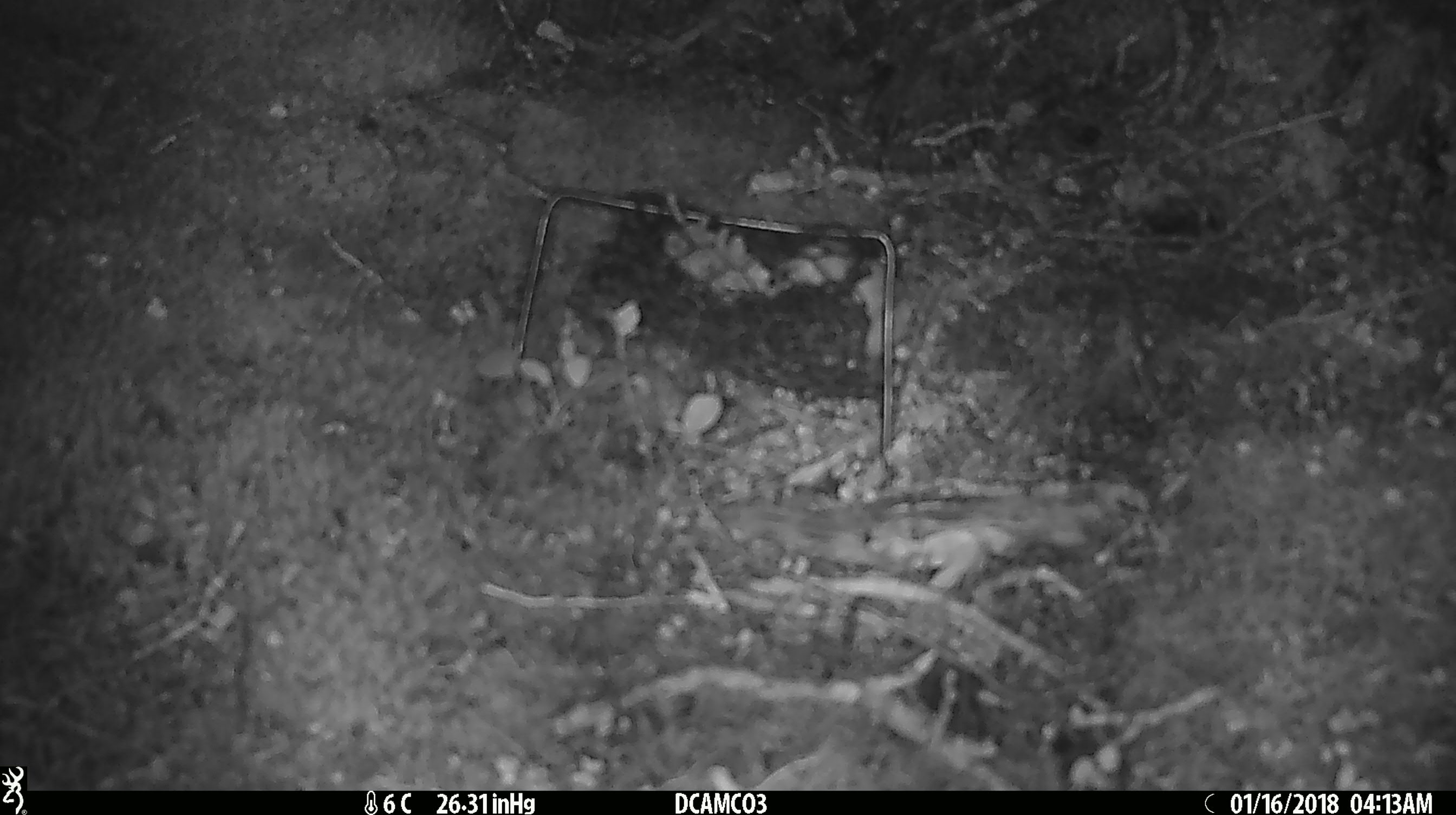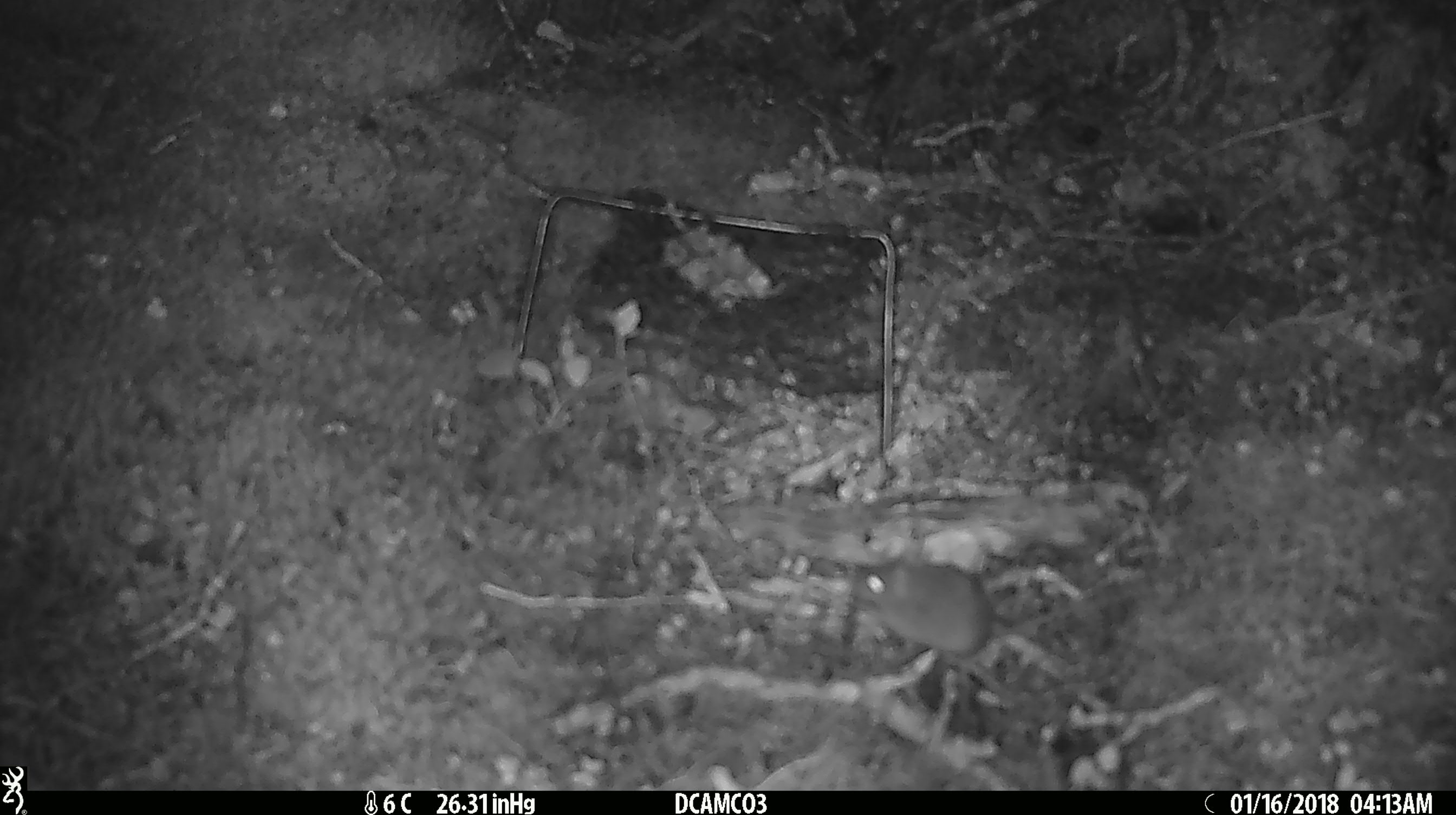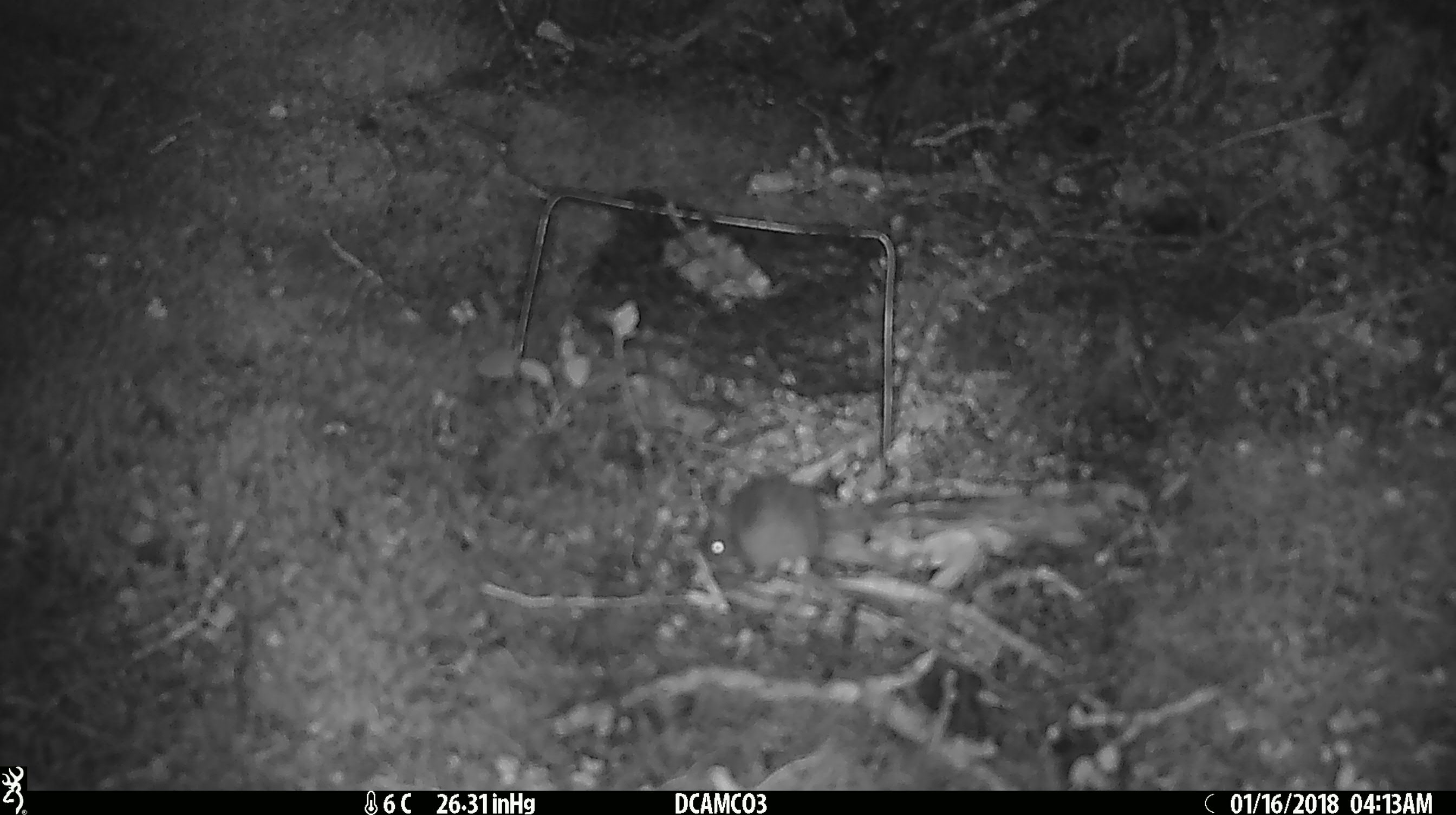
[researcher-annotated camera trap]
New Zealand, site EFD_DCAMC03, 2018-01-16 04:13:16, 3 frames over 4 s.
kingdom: Animalia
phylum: Chordata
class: Mammalia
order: Rodentia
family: Muridae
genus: Mus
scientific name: Mus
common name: mouse